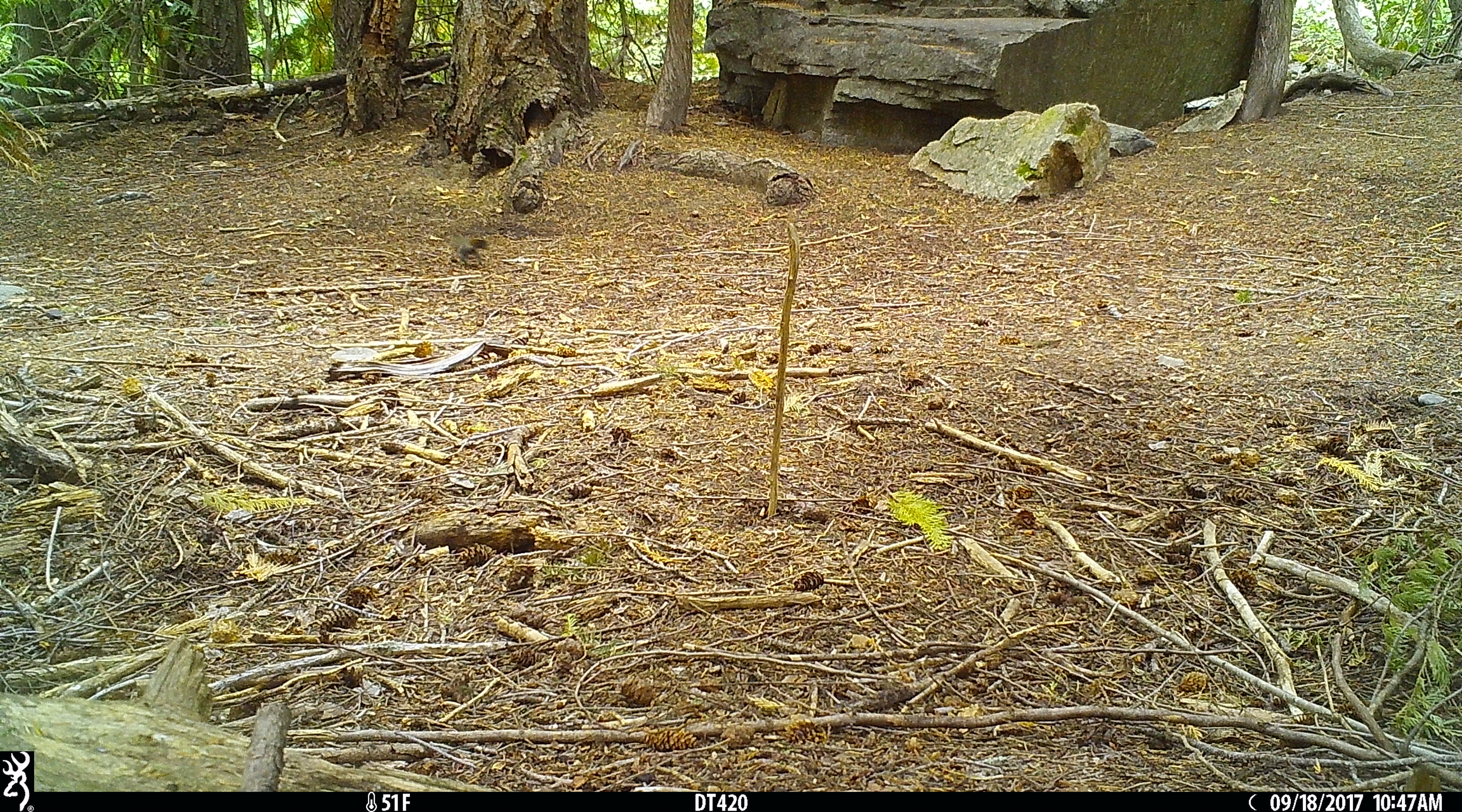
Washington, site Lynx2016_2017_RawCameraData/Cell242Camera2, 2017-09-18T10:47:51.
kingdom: Animalia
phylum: Chordata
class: Mammalia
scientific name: Mammalia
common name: small mammal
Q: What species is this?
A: Small mammal (Mammalia).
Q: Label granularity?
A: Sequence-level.